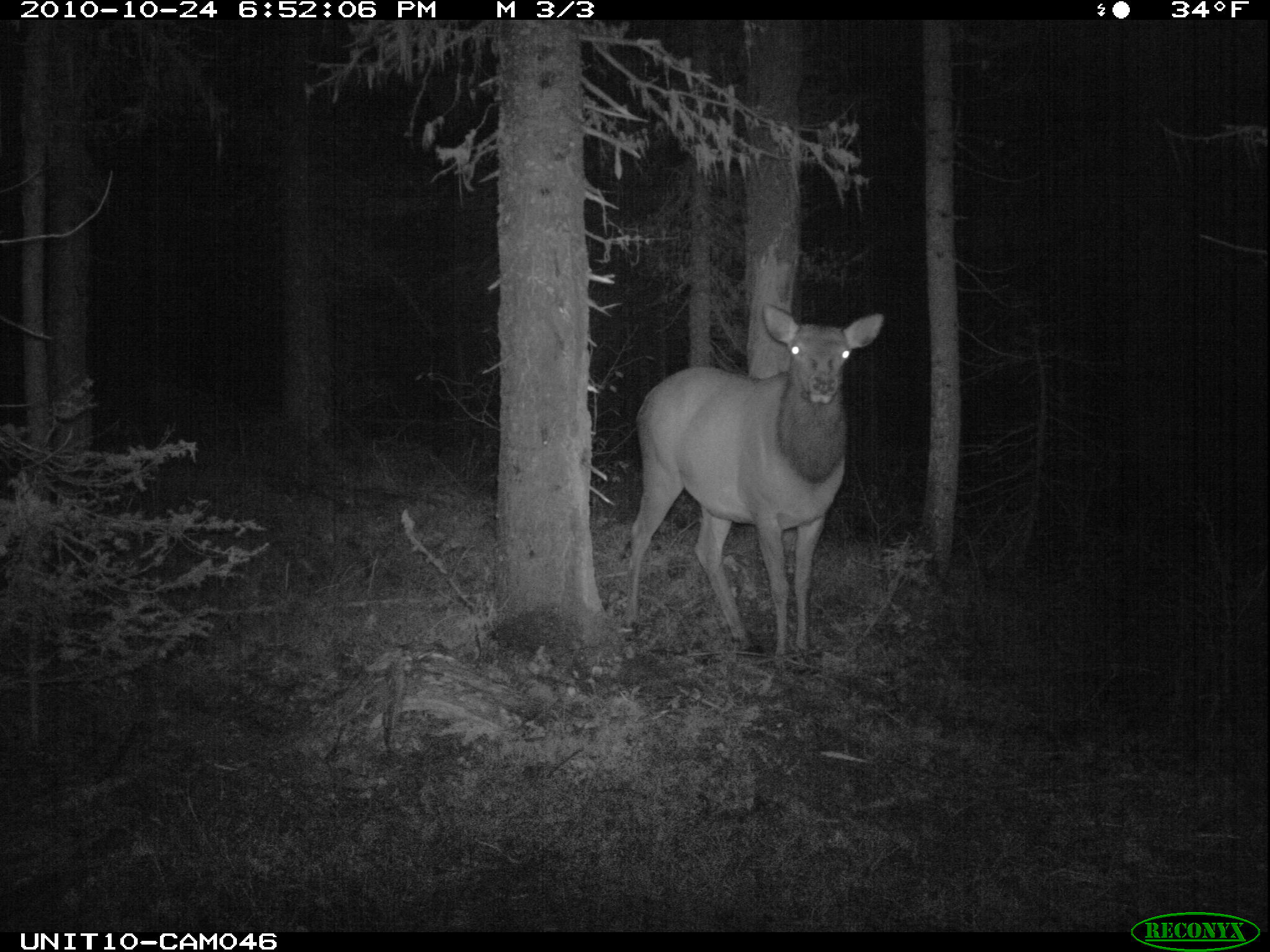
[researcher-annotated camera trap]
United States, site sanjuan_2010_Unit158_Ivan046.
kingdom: Animalia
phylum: Chordata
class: Mammalia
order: Artiodactyla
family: Cervidae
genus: Cervus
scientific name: Cervus elaphus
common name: red deer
Cervus elaphus (red deer).